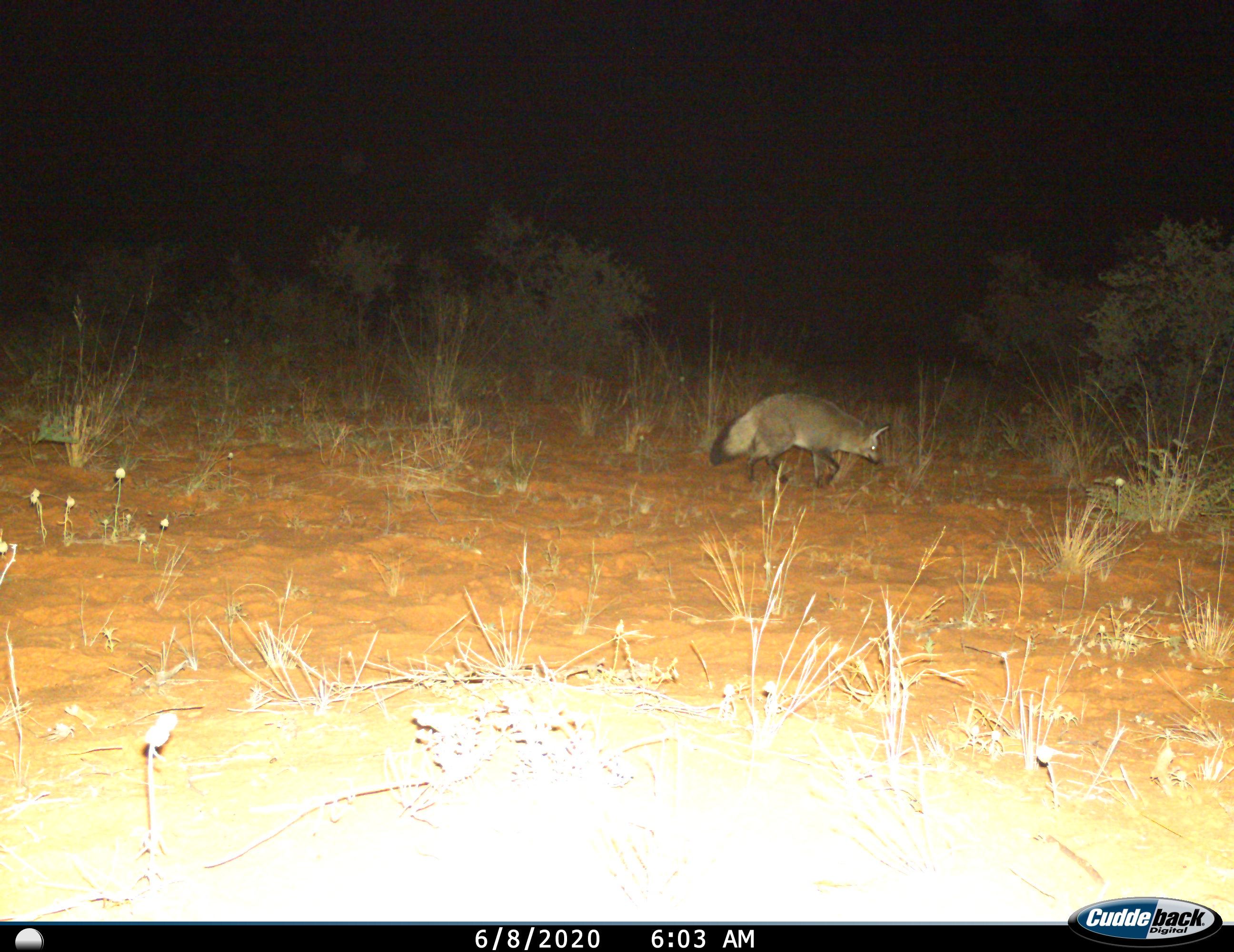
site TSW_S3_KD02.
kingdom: Animalia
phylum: Chordata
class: Mammalia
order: Carnivora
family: Canidae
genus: Otocyon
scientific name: Otocyon megalotis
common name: bat-eared fox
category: foxbateared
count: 1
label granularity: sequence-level